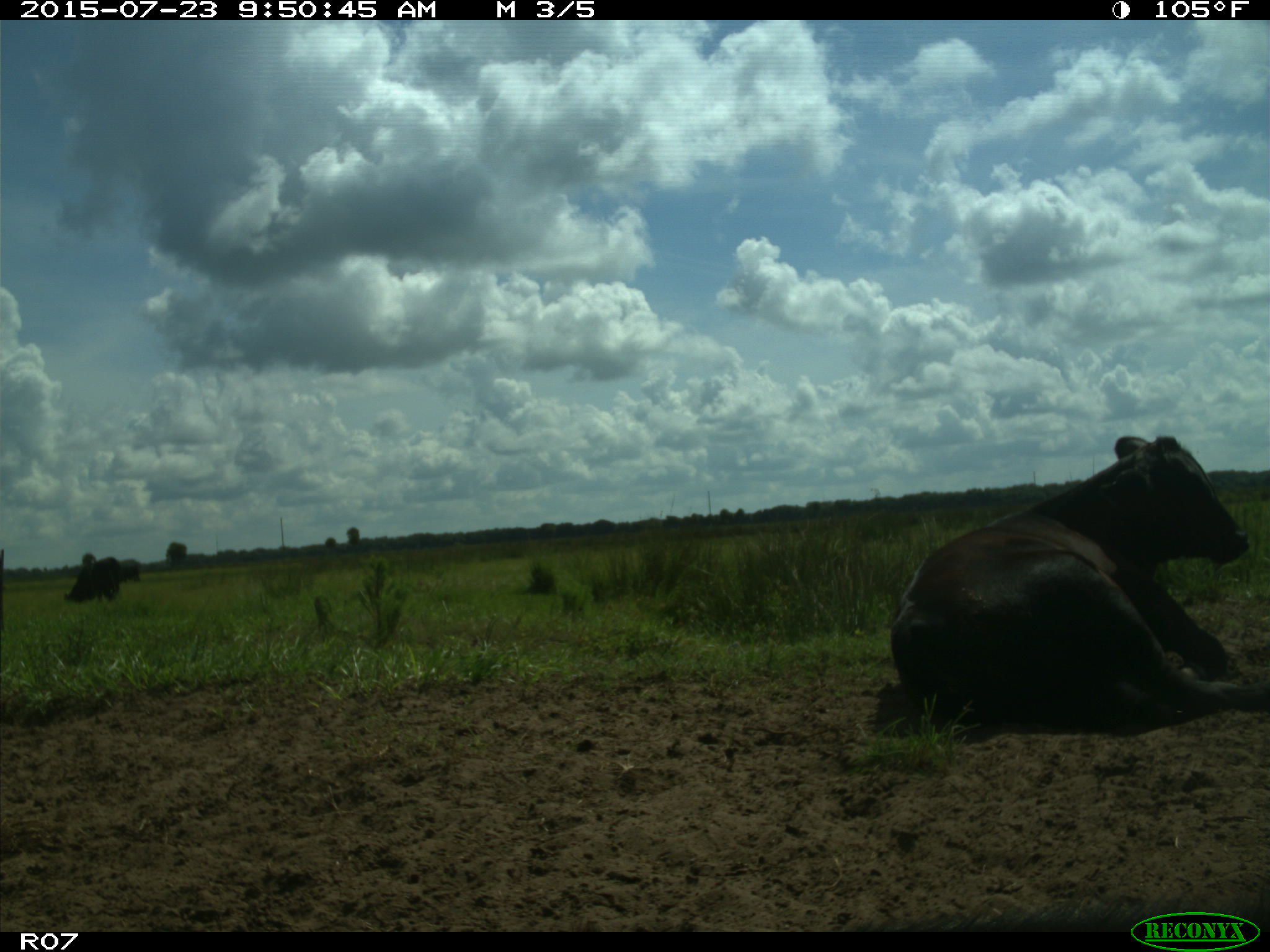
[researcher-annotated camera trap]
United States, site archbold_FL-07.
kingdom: Animalia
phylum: Chordata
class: Mammalia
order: Artiodactyla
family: Bovidae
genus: Bos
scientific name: Bos taurus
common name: domestic cow